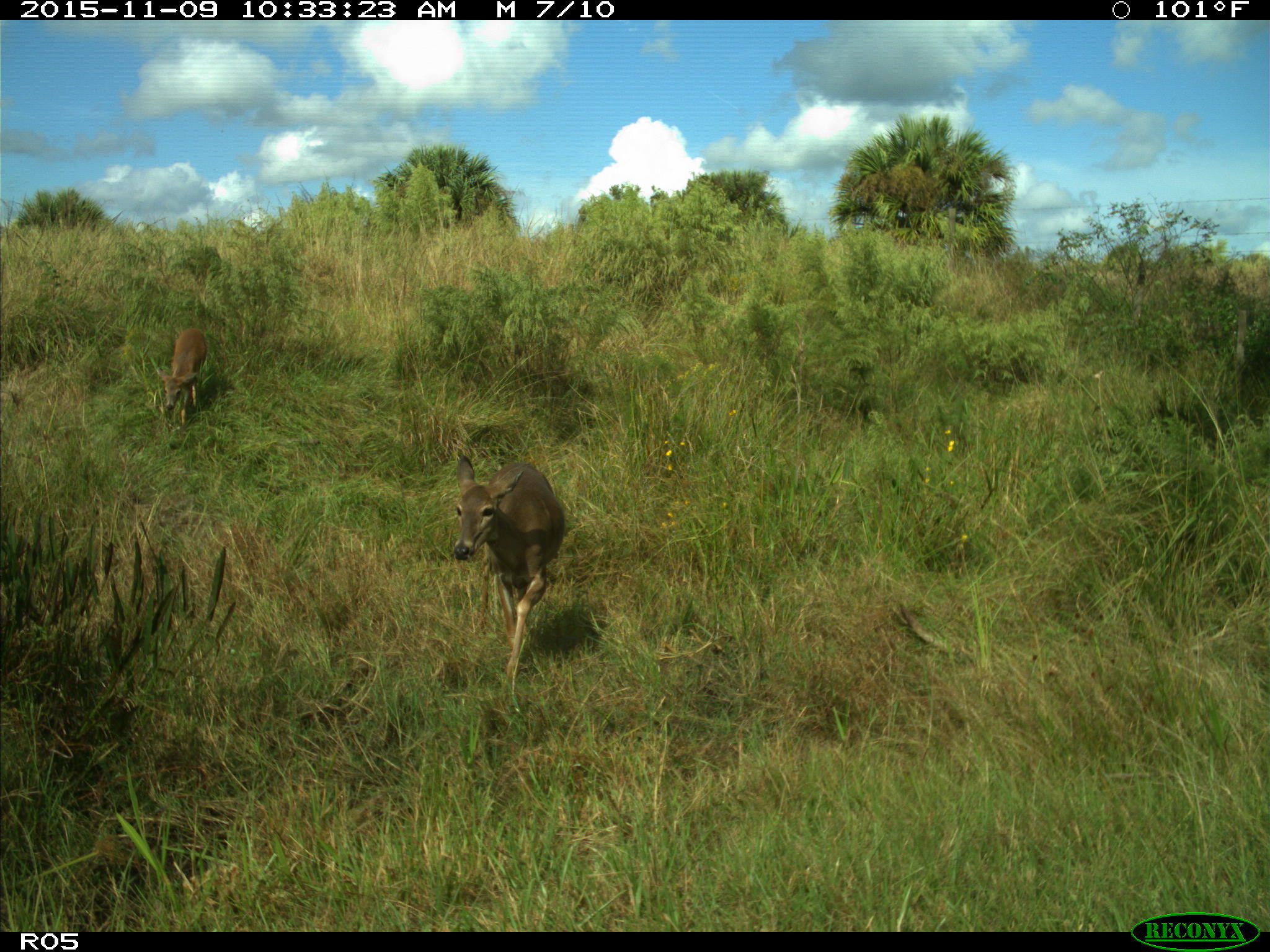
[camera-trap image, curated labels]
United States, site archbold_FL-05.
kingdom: Animalia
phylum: Chordata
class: Mammalia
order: Artiodactyla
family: Cervidae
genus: Odocoileus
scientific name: Odocoileus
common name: deer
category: unidentified deer